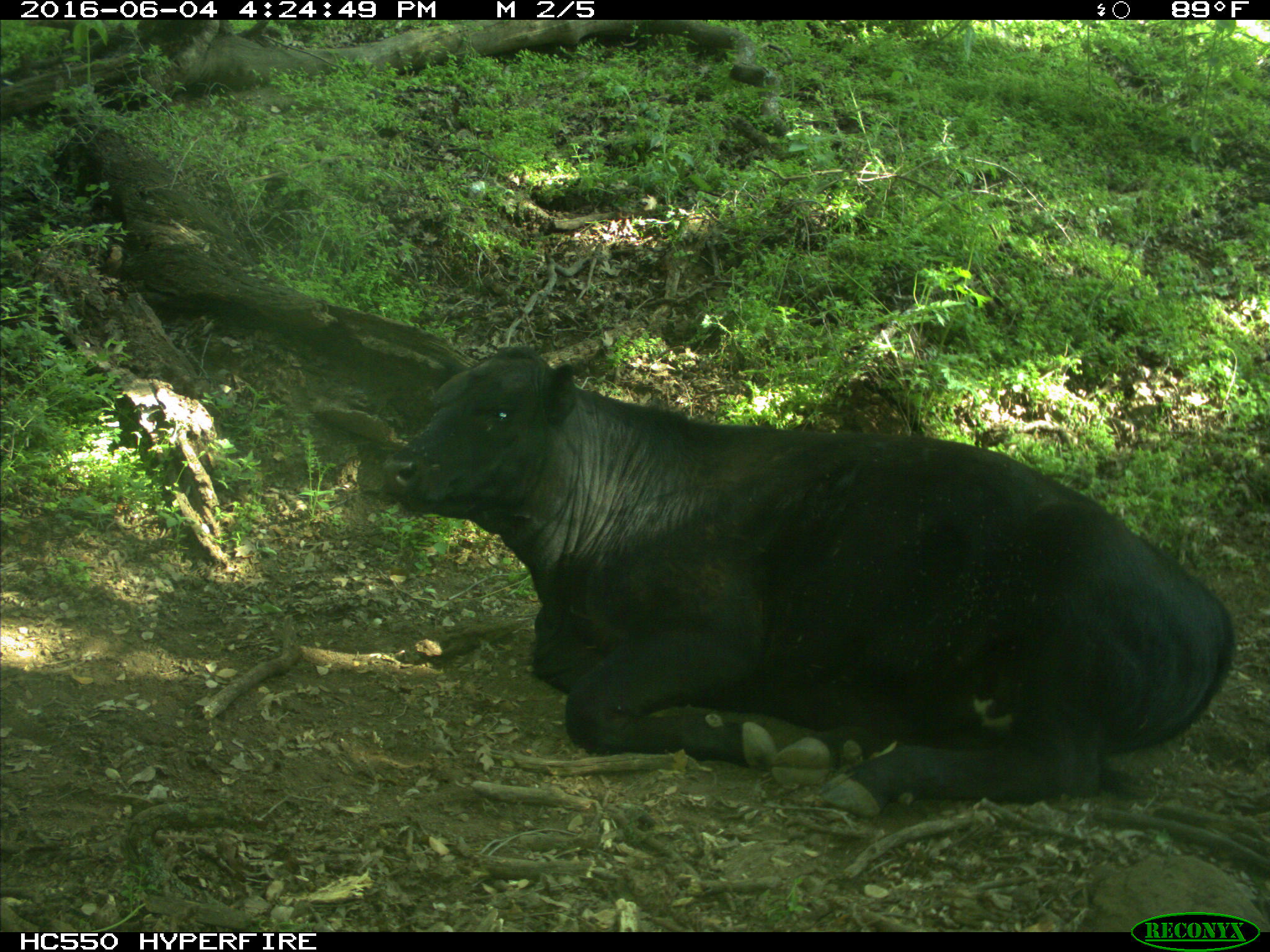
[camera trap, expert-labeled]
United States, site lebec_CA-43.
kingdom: Animalia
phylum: Chordata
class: Mammalia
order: Artiodactyla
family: Bovidae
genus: Bos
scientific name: Bos taurus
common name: domestic cow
Bos taurus (domestic cow).